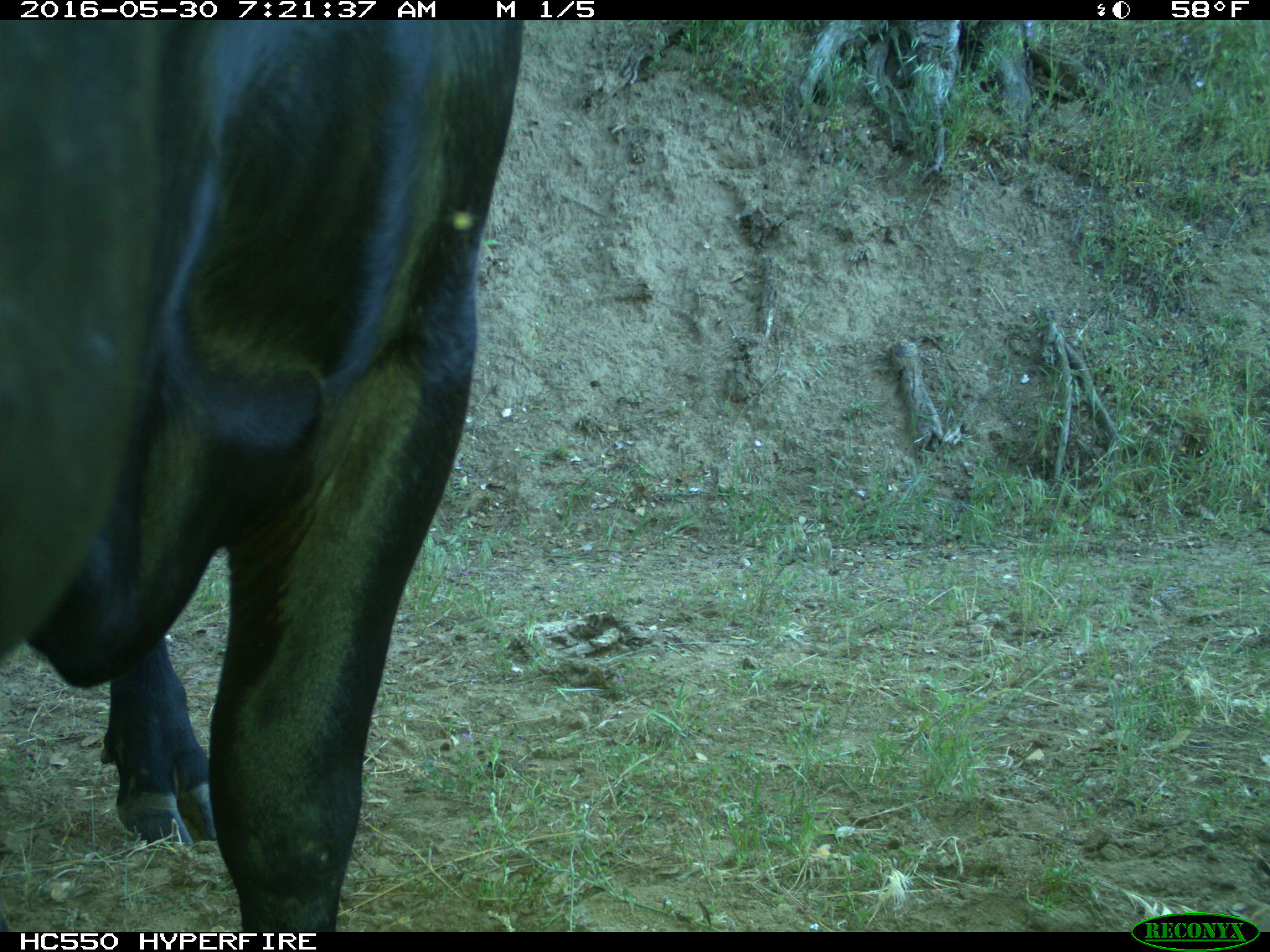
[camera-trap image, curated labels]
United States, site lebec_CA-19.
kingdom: Animalia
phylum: Chordata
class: Mammalia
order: Artiodactyla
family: Bovidae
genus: Bos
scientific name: Bos taurus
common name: domestic cow